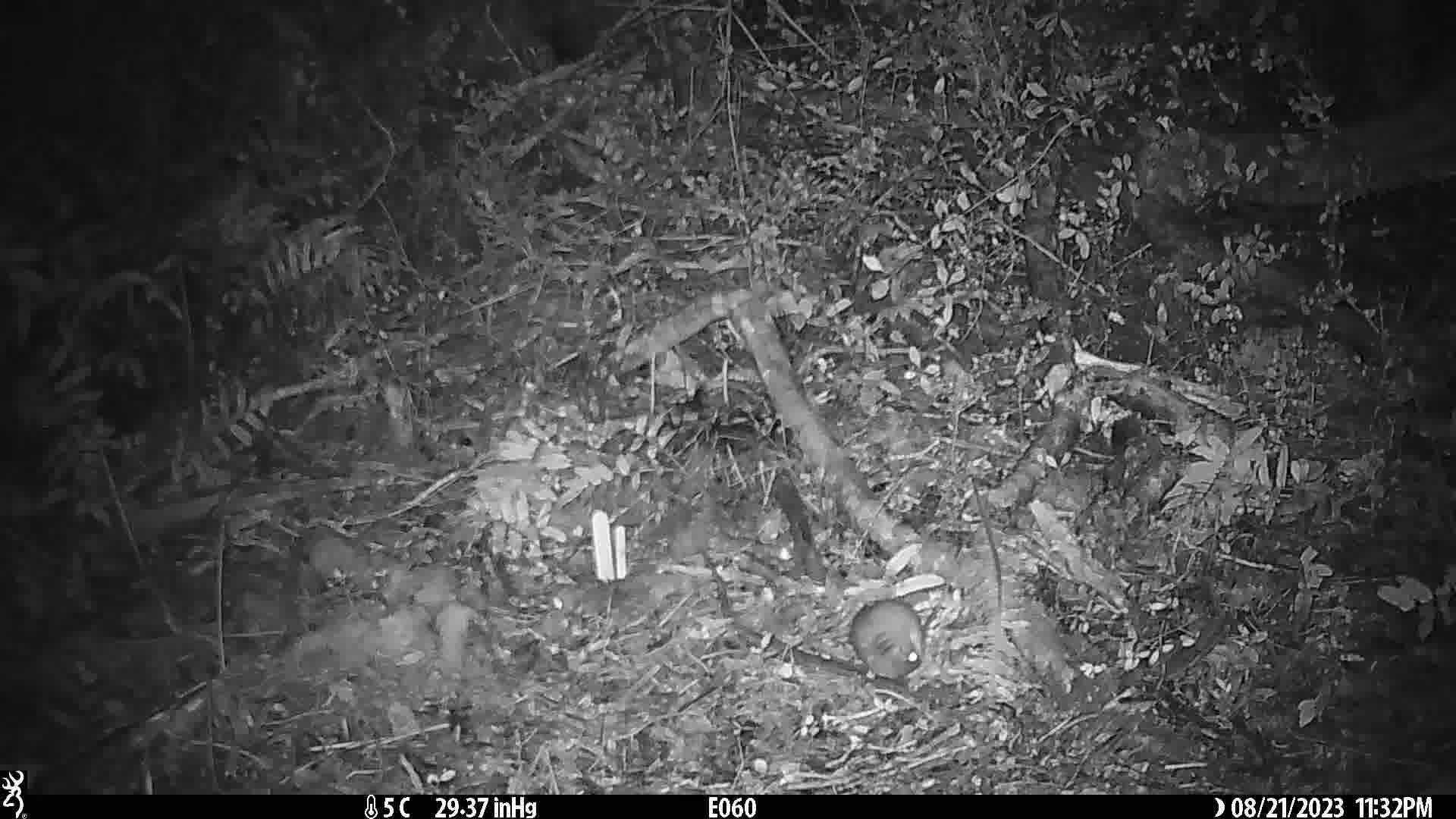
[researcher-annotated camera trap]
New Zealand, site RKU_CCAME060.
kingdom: Animalia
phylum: Chordata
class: Mammalia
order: Rodentia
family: Muridae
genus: Rattus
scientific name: Rattus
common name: rat